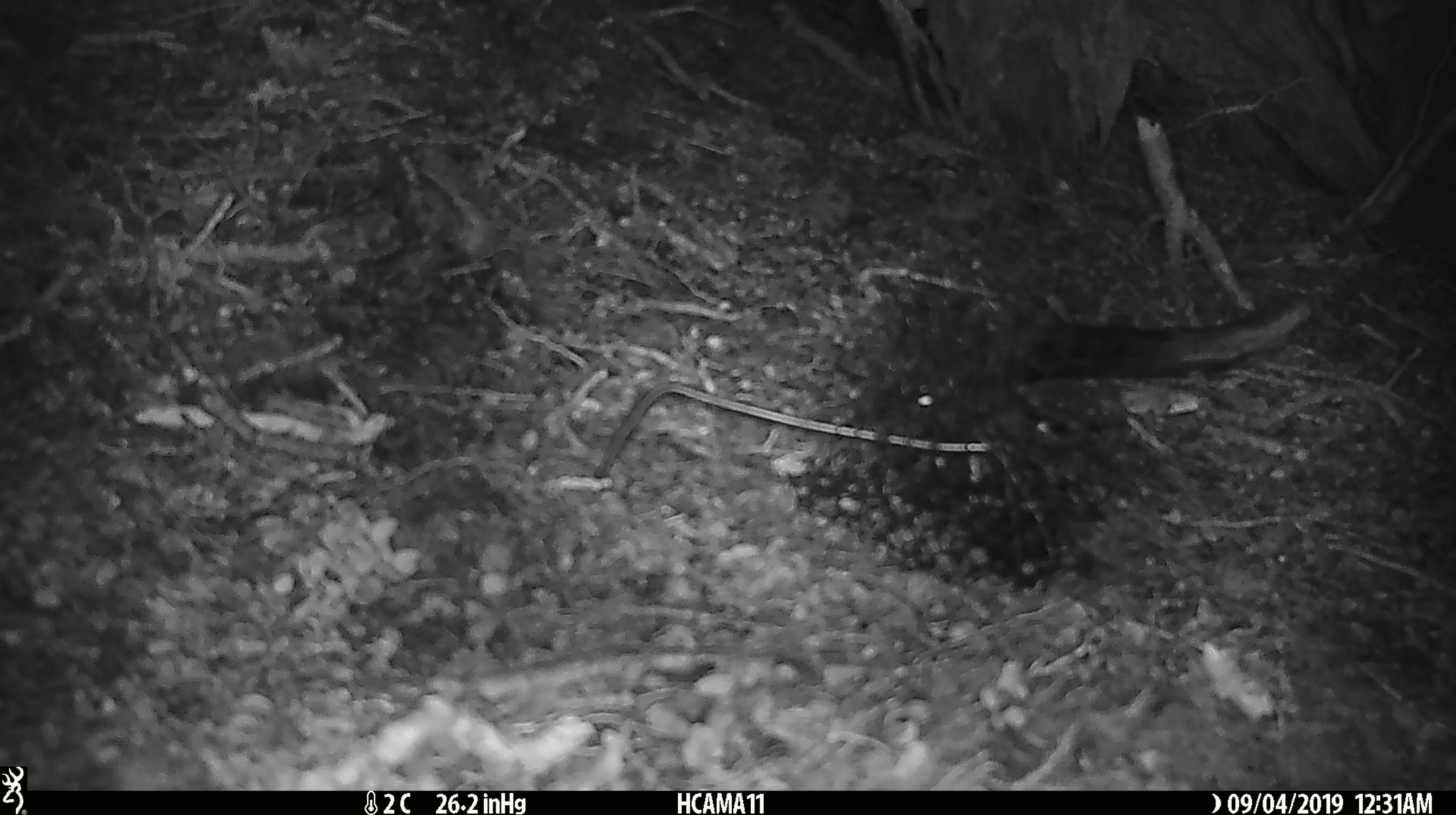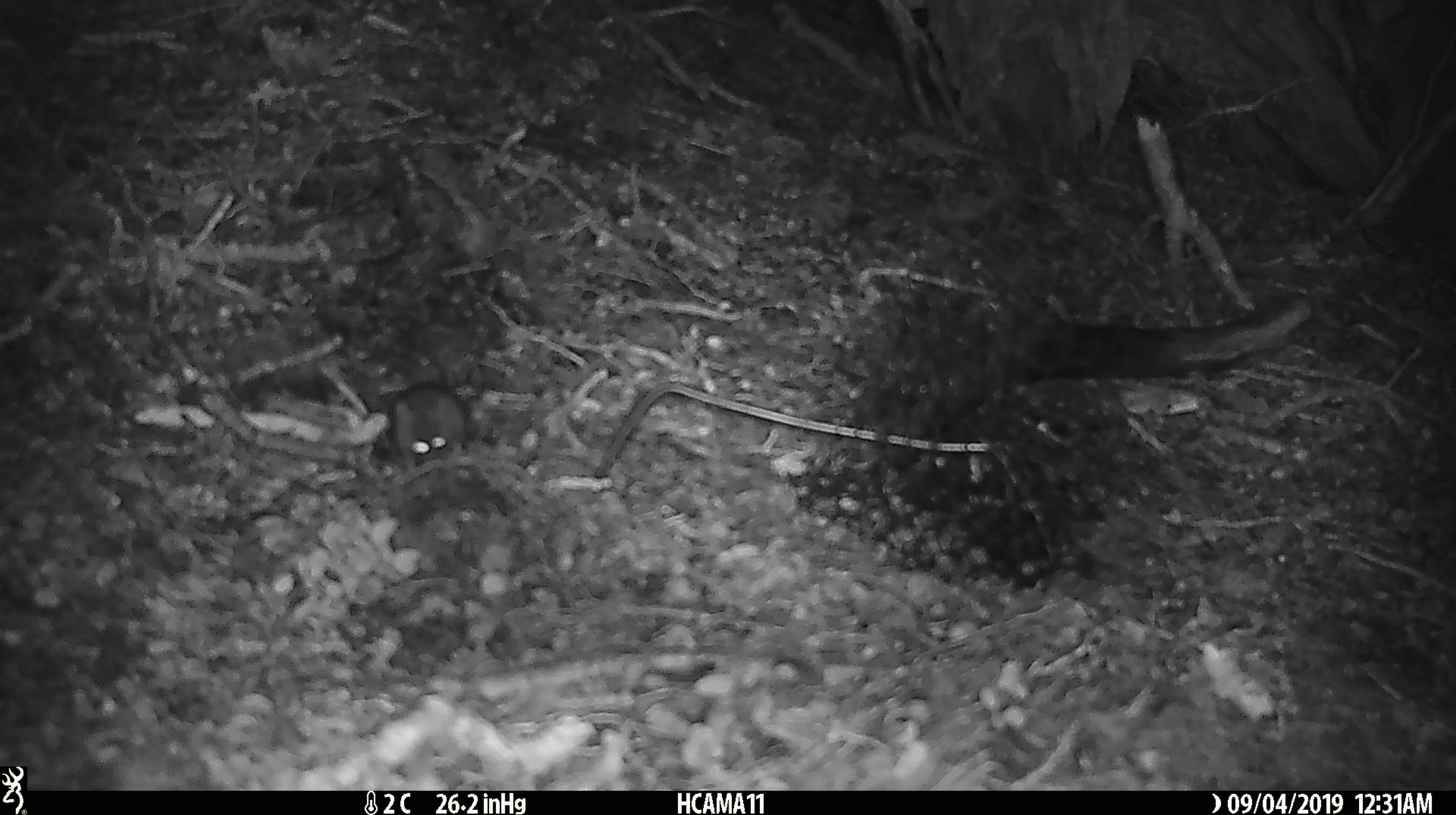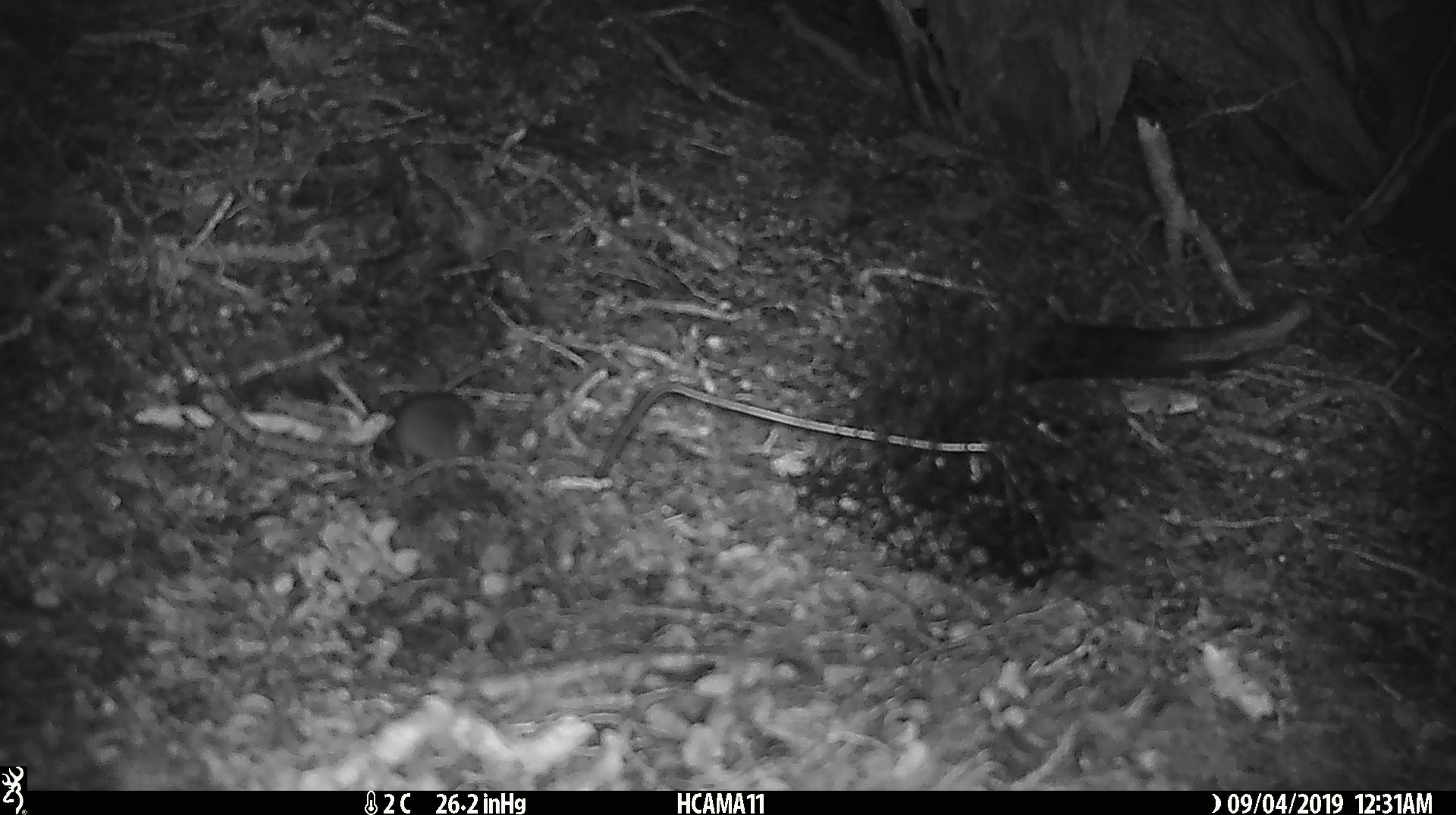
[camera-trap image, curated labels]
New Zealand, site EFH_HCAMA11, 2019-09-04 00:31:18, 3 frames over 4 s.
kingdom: Animalia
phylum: Chordata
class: Mammalia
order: Rodentia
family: Muridae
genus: Mus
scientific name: Mus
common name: mouse